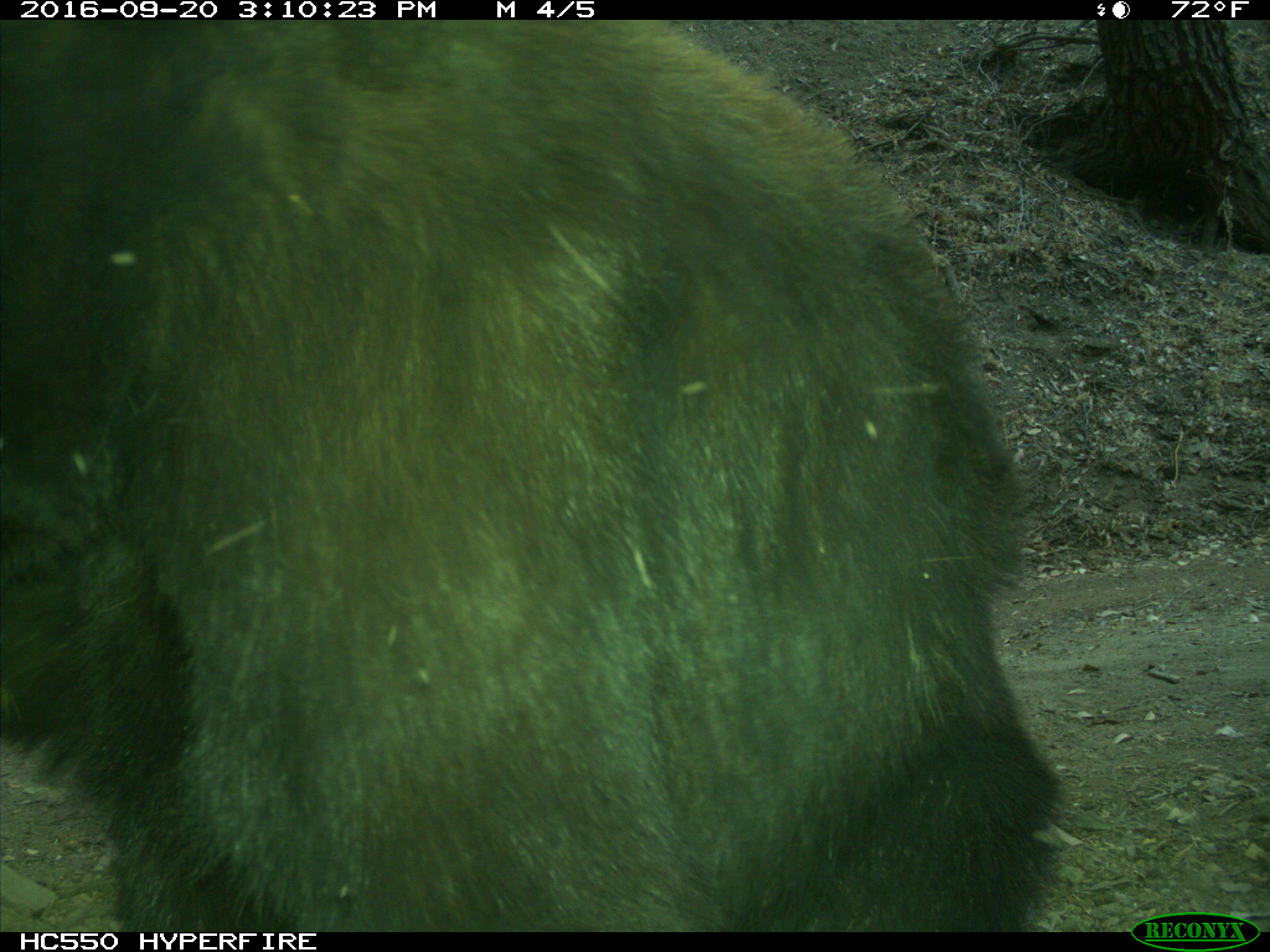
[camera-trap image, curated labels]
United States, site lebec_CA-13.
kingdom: Animalia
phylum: Chordata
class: Mammalia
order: Carnivora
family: Ursidae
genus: Ursus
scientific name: Ursus americanus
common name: american black bear